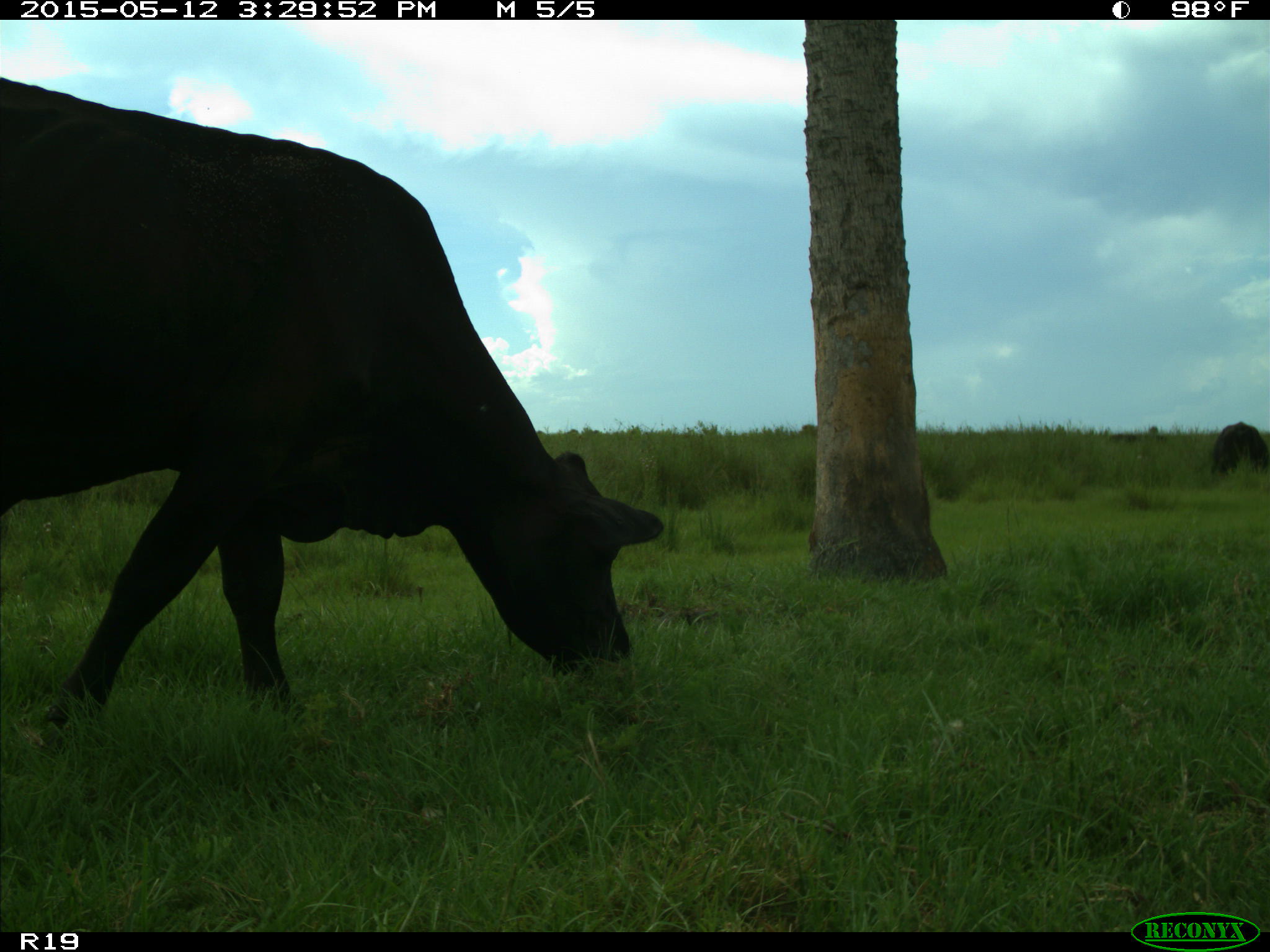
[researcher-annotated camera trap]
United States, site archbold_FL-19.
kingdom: Animalia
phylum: Chordata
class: Mammalia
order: Artiodactyla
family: Bovidae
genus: Bos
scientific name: Bos taurus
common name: domestic cow